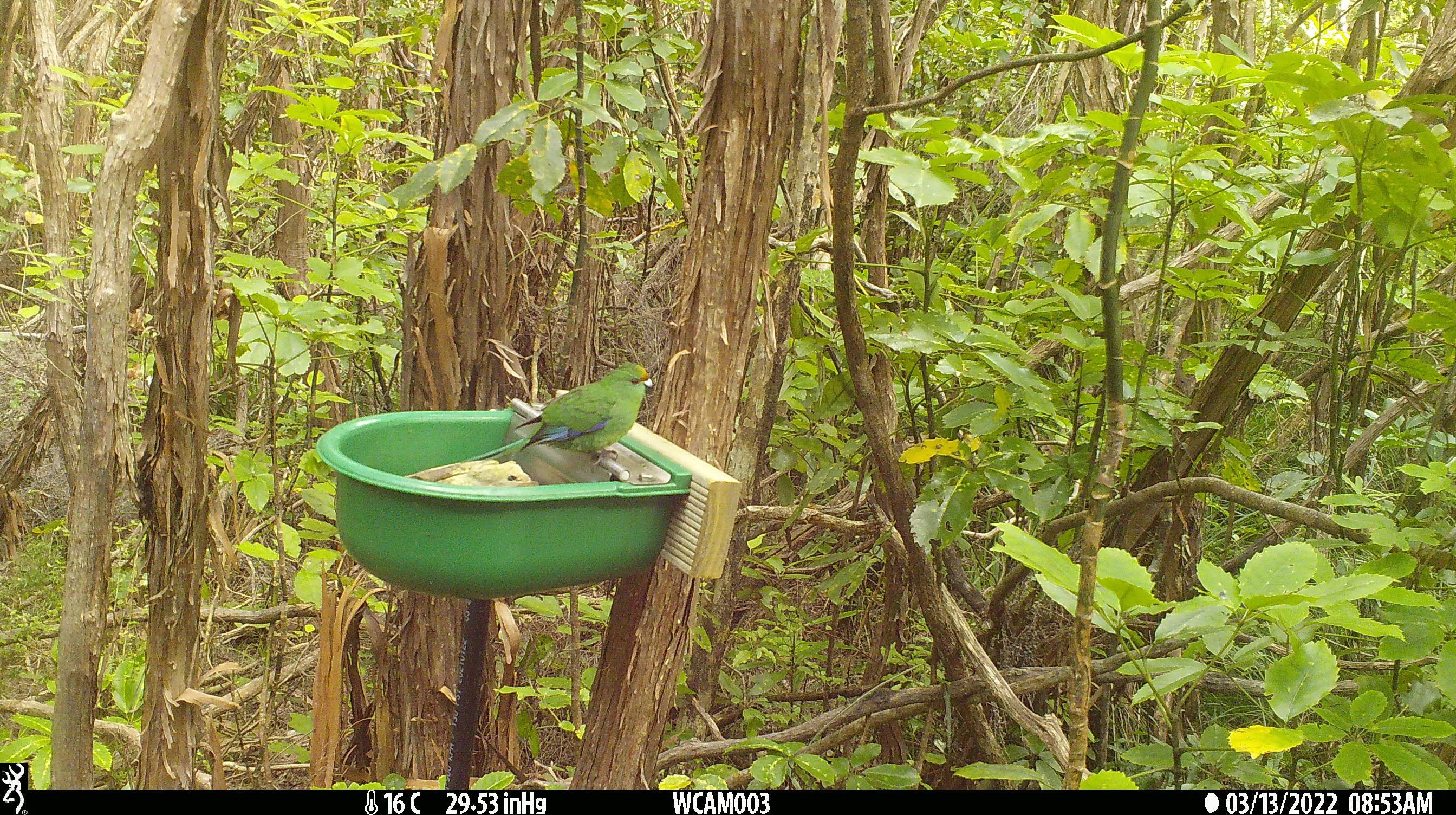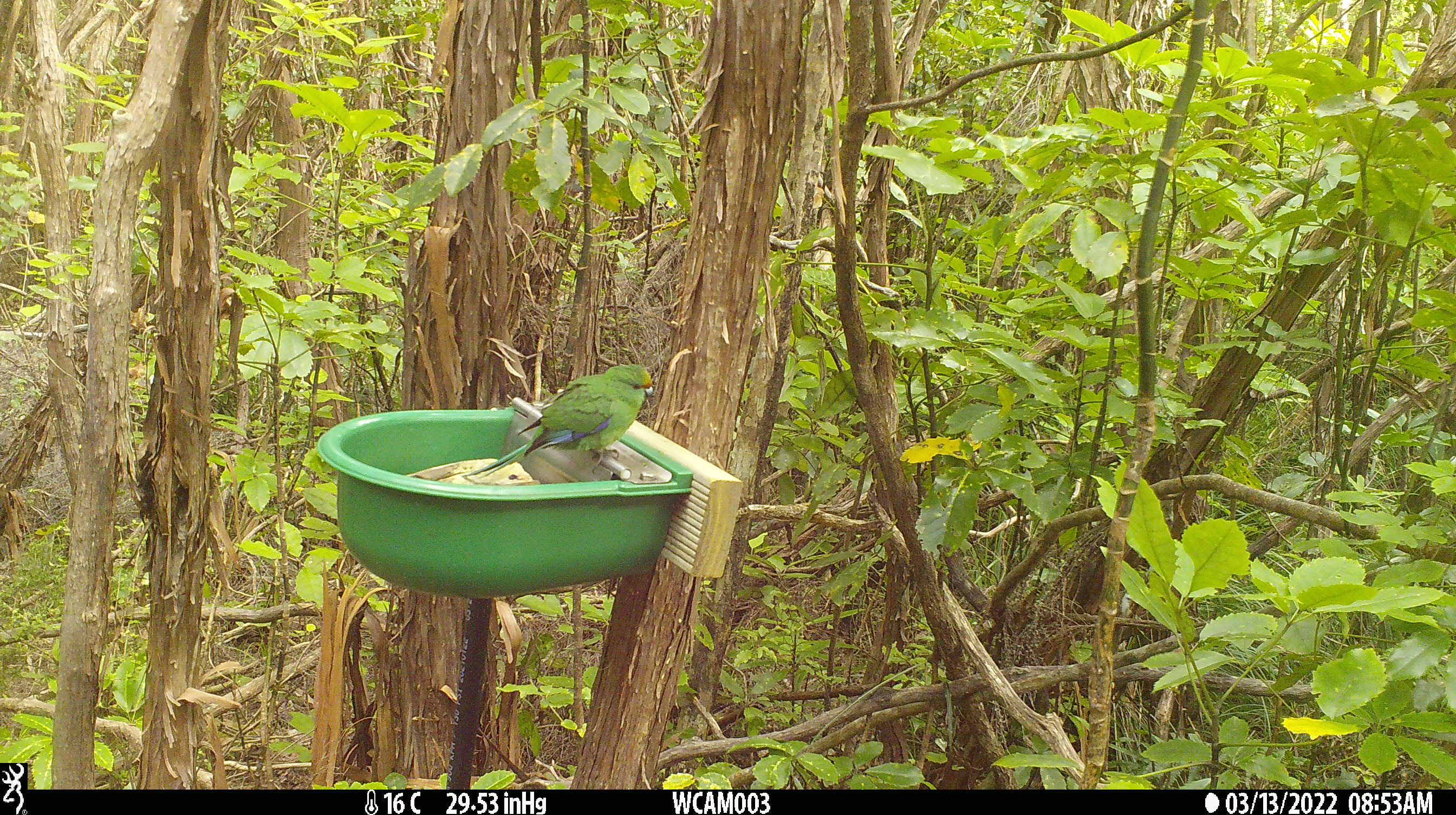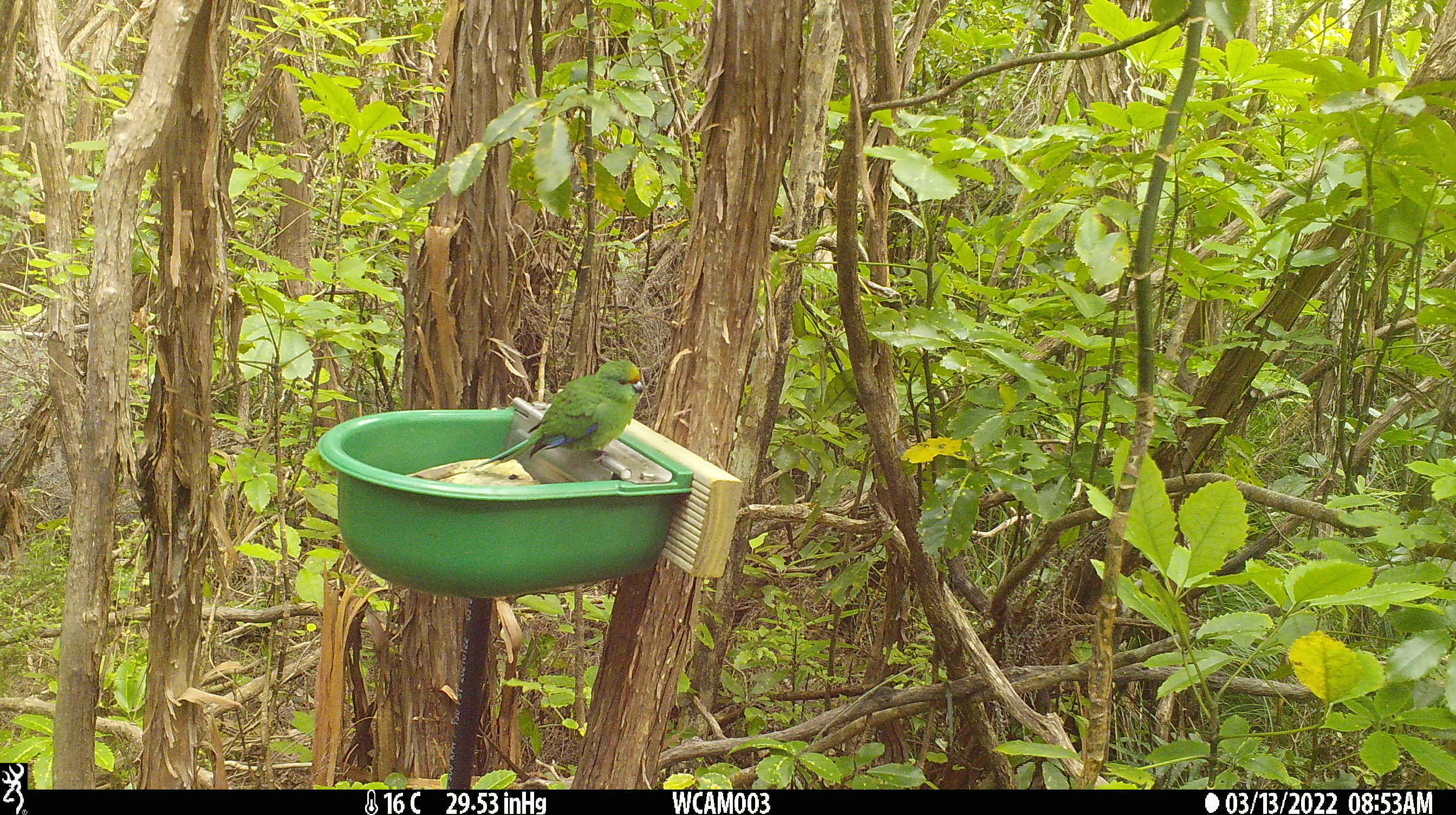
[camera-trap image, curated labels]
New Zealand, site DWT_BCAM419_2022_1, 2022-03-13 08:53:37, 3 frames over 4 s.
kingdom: Animalia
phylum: Chordata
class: Aves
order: Psittaciformes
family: Psittaculidae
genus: Cyanoramphus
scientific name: Cyanoramphus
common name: parakeet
Parakeet (Cyanoramphus).